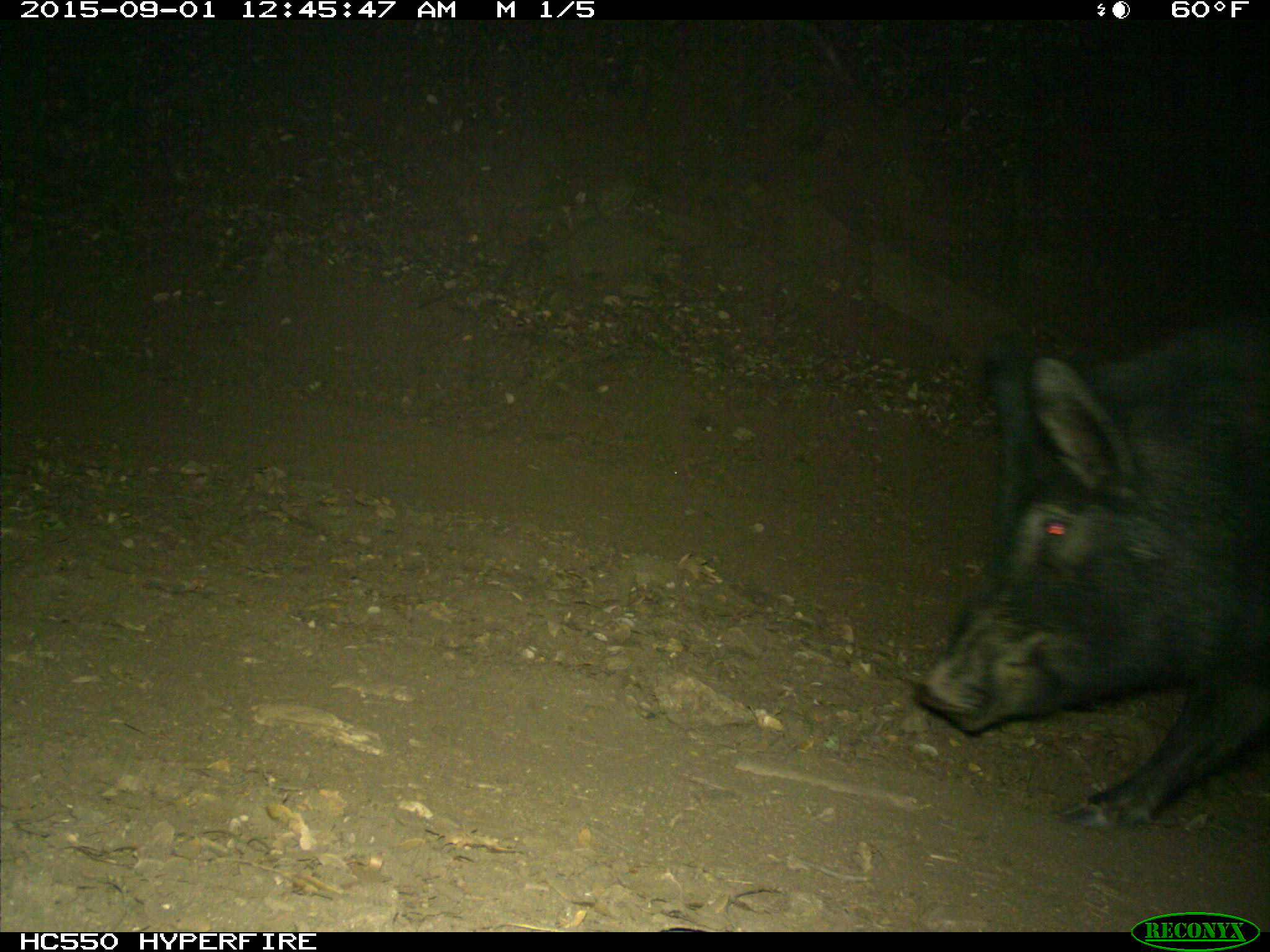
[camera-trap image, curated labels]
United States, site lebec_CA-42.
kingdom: Animalia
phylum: Chordata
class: Mammalia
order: Artiodactyla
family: Suidae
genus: Sus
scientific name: Sus scrofa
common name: wild boar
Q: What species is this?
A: Sus scrofa (wild boar).